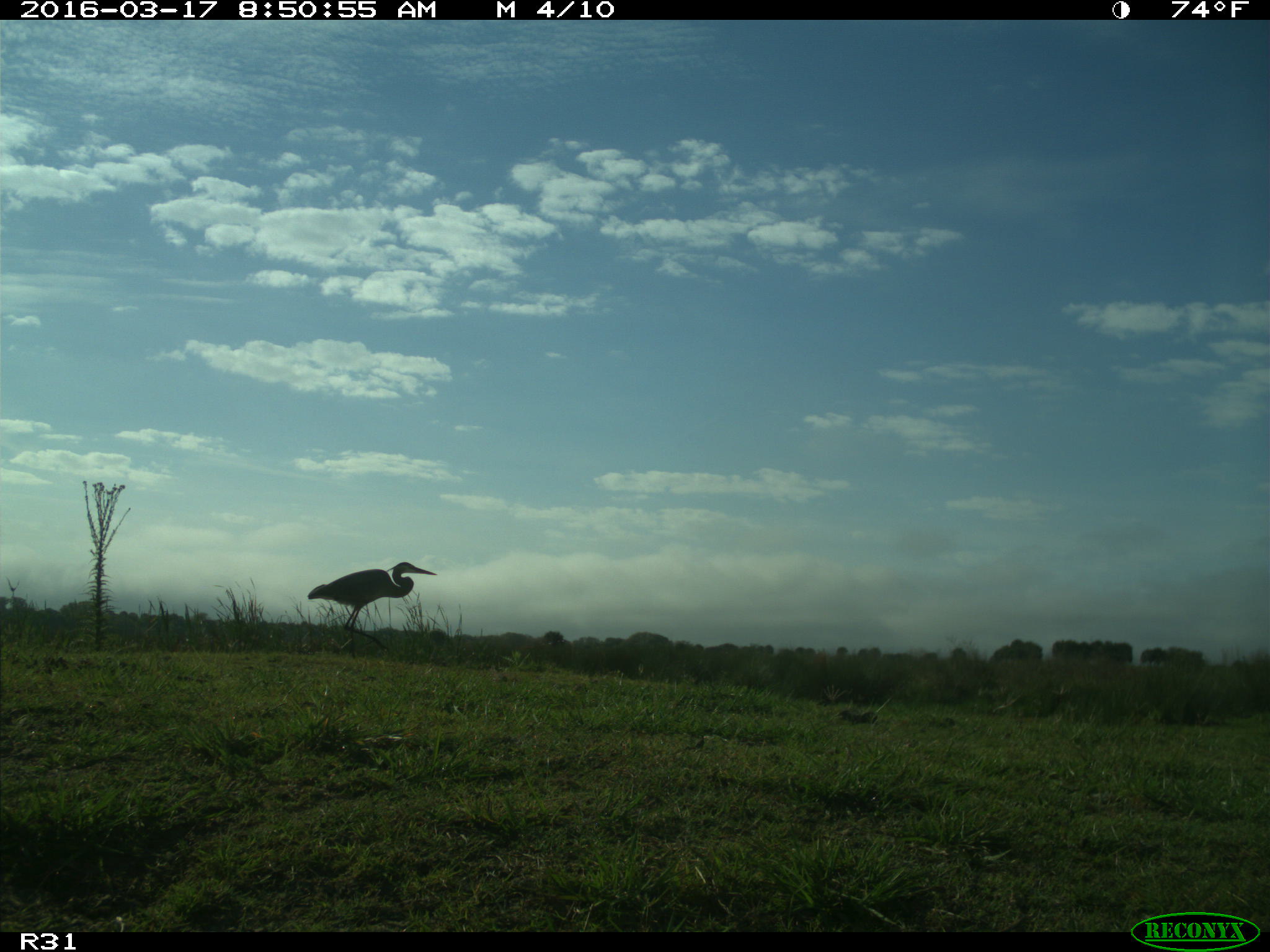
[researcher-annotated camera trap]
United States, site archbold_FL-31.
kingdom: Animalia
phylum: Chordata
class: Aves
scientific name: Aves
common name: birds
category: unidentified bird